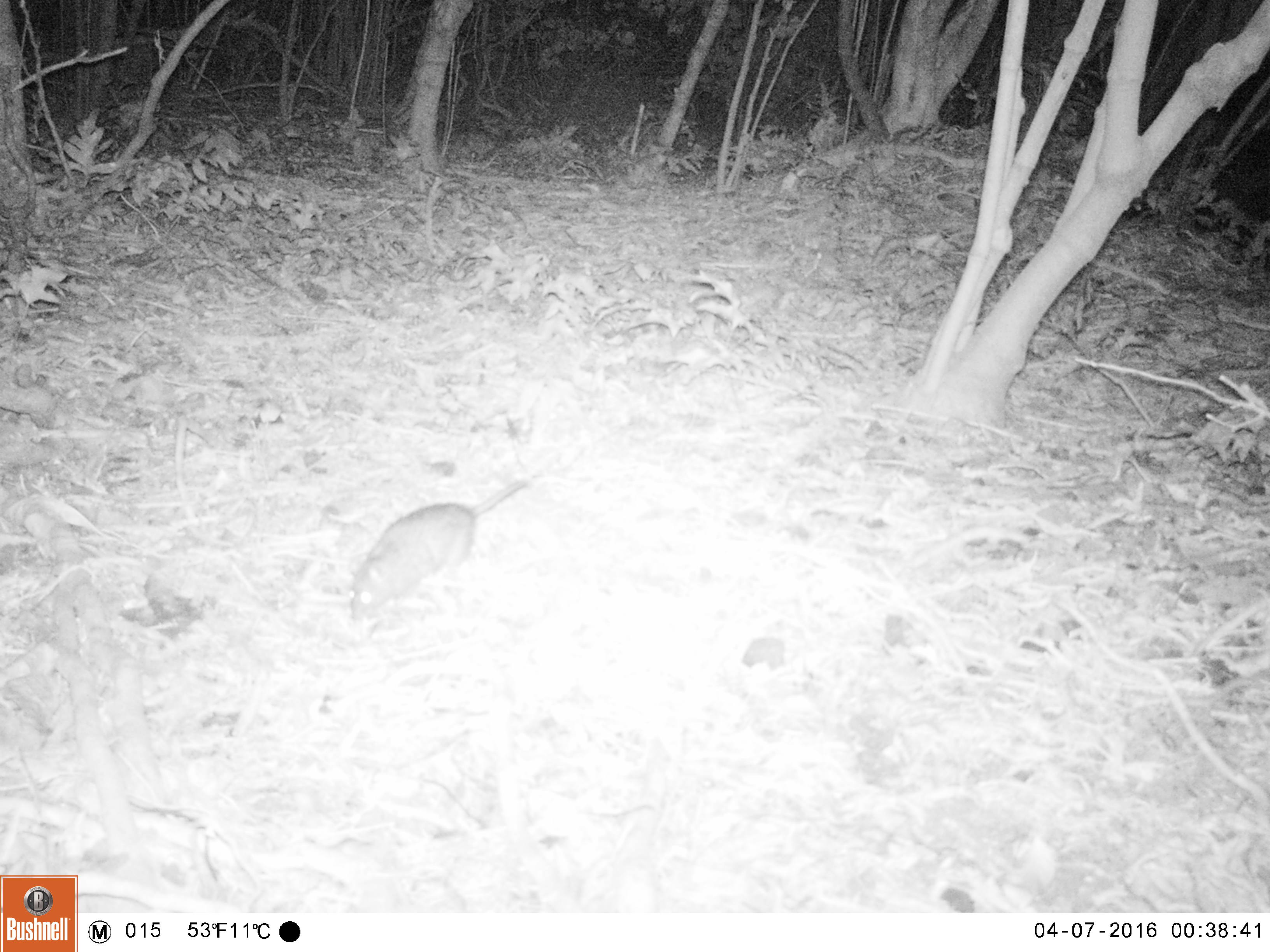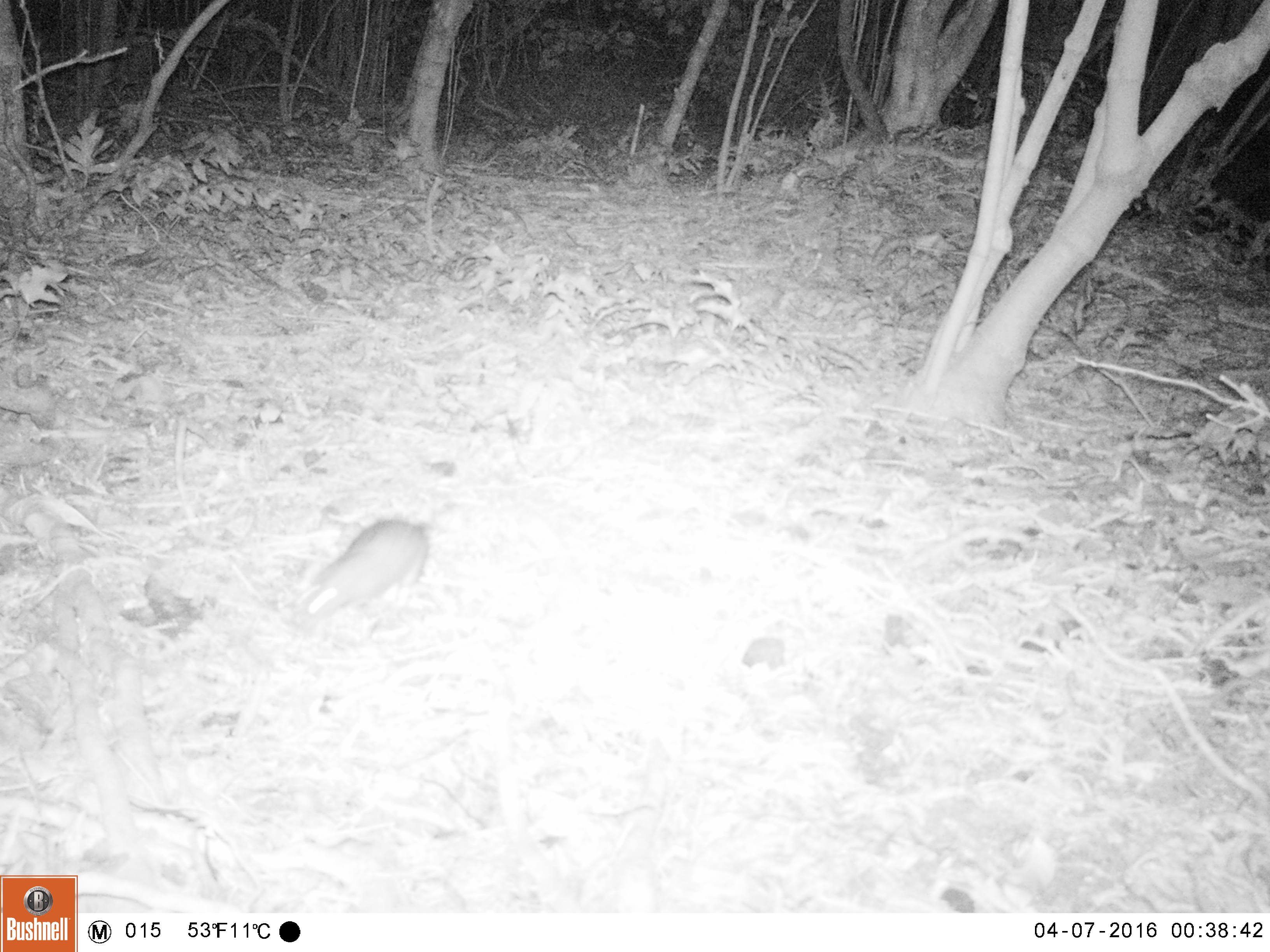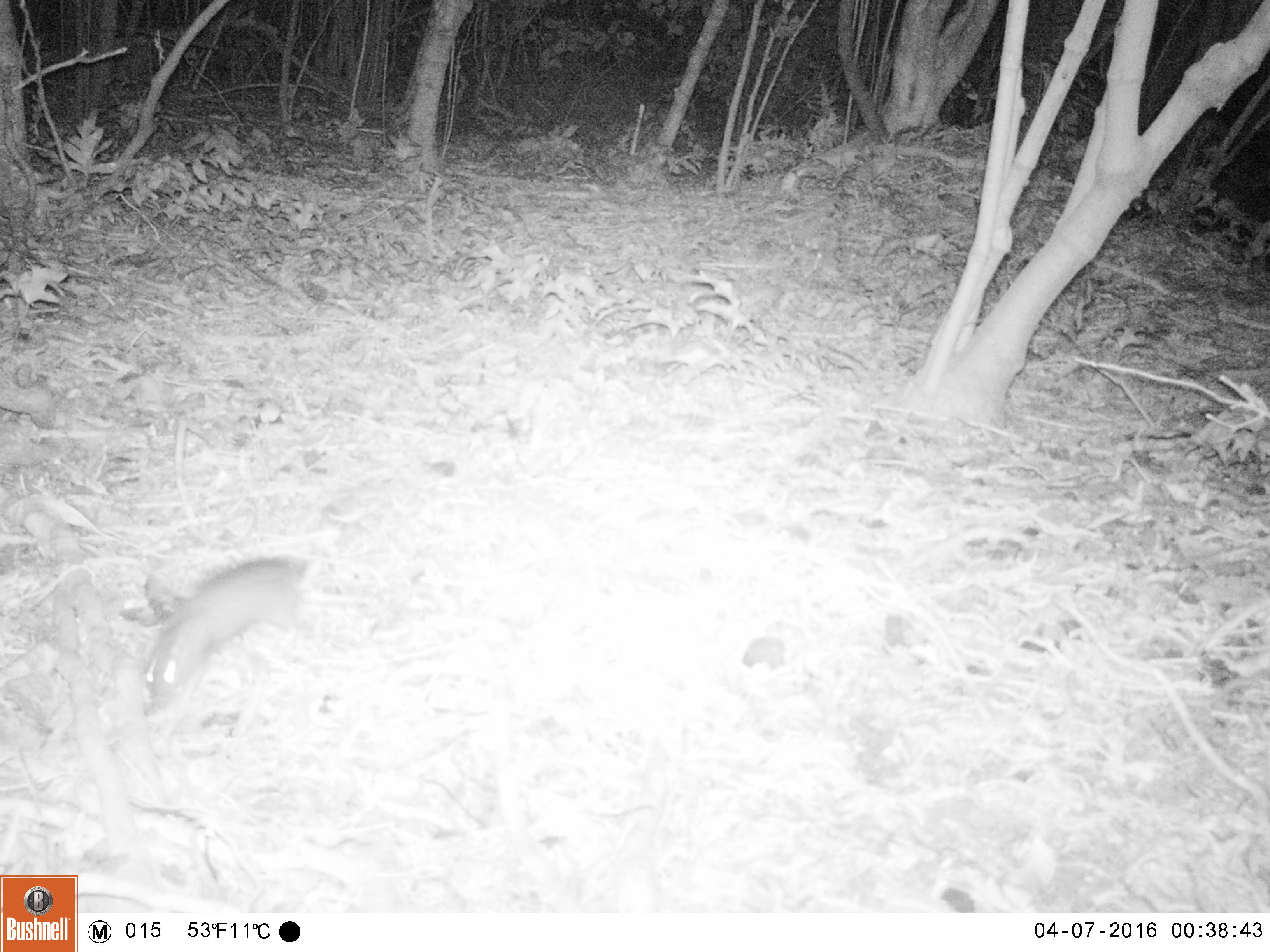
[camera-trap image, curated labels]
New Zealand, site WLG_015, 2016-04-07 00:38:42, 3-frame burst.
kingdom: Animalia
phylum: Chordata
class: Mammalia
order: Rodentia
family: Muridae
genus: Rattus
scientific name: Rattus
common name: rat